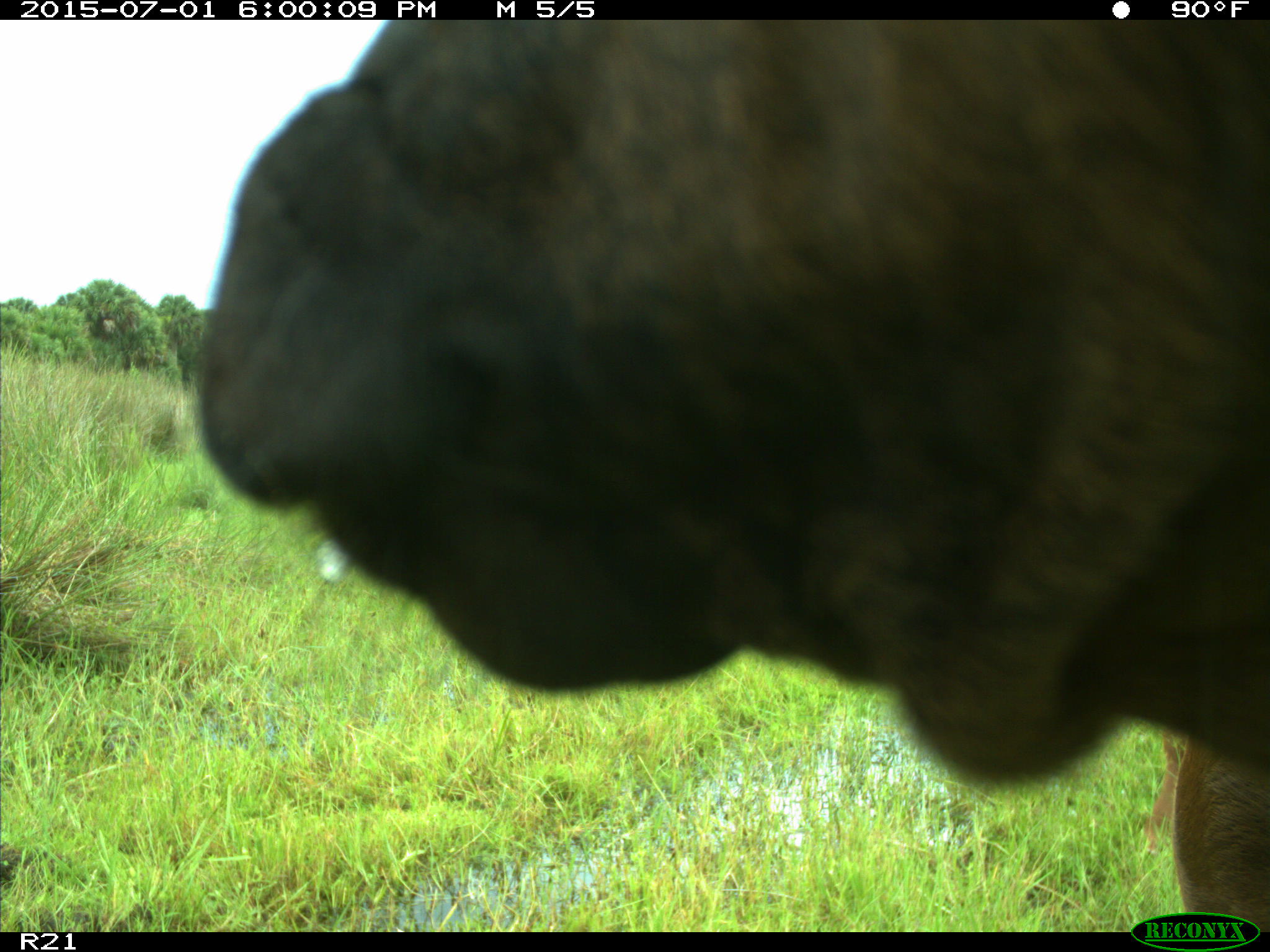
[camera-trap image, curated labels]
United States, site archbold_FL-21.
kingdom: Animalia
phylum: Chordata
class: Mammalia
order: Artiodactyla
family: Bovidae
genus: Bos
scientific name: Bos taurus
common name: domestic cow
Bos taurus (domestic cow).